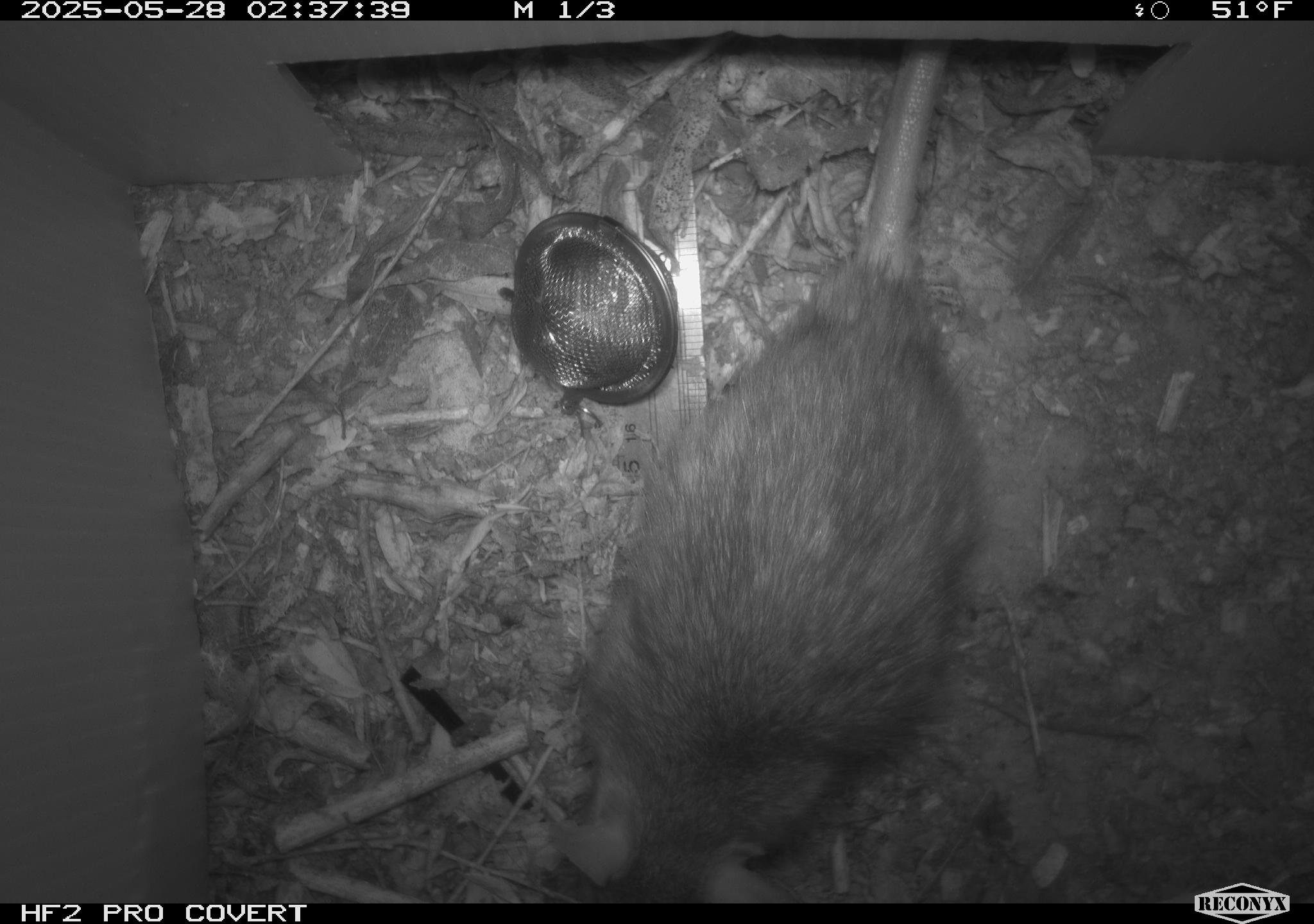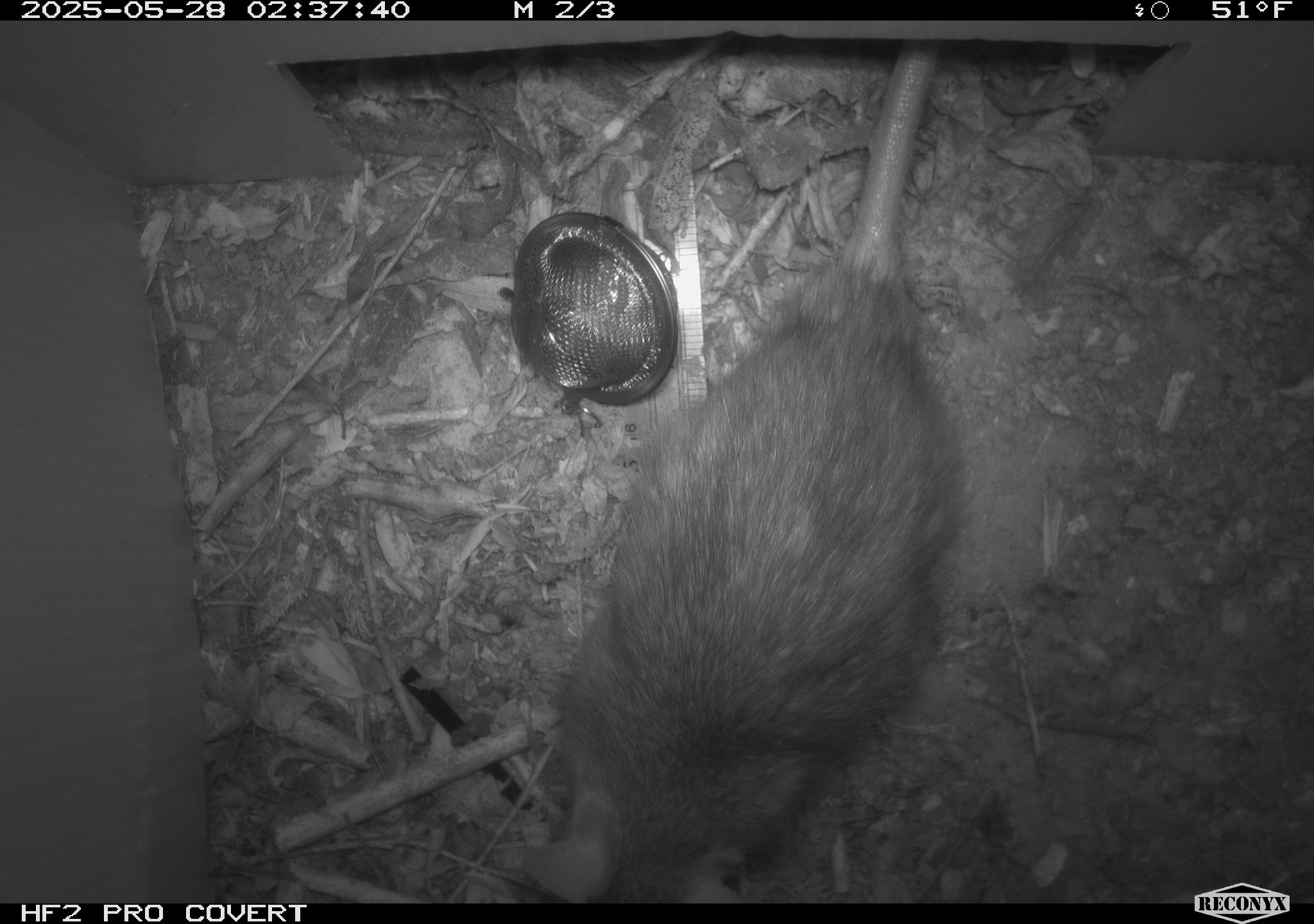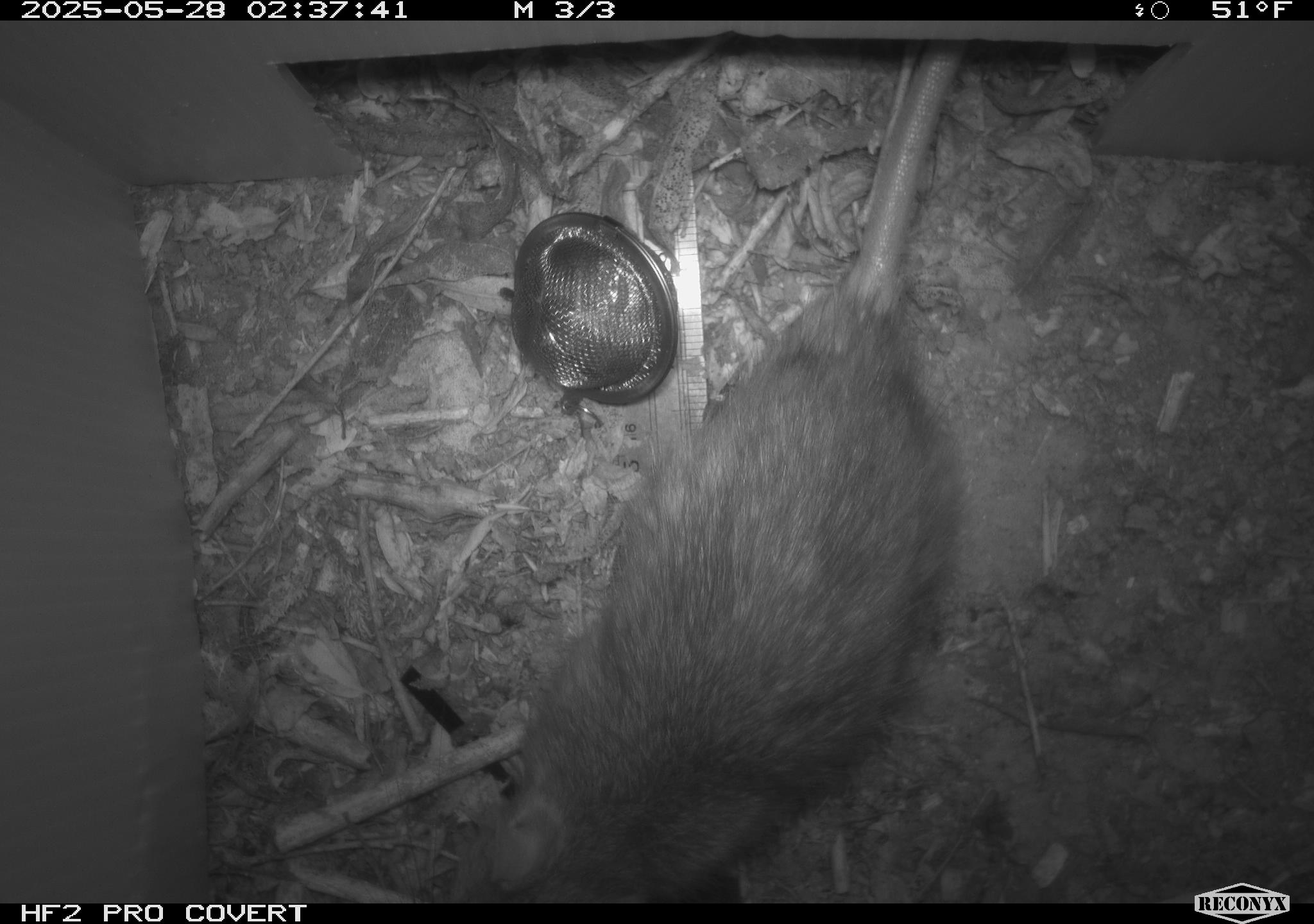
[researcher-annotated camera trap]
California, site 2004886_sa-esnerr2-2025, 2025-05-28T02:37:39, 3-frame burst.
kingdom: Animalia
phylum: Chordata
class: Mammalia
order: Rodentia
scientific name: Rodentia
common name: rodent